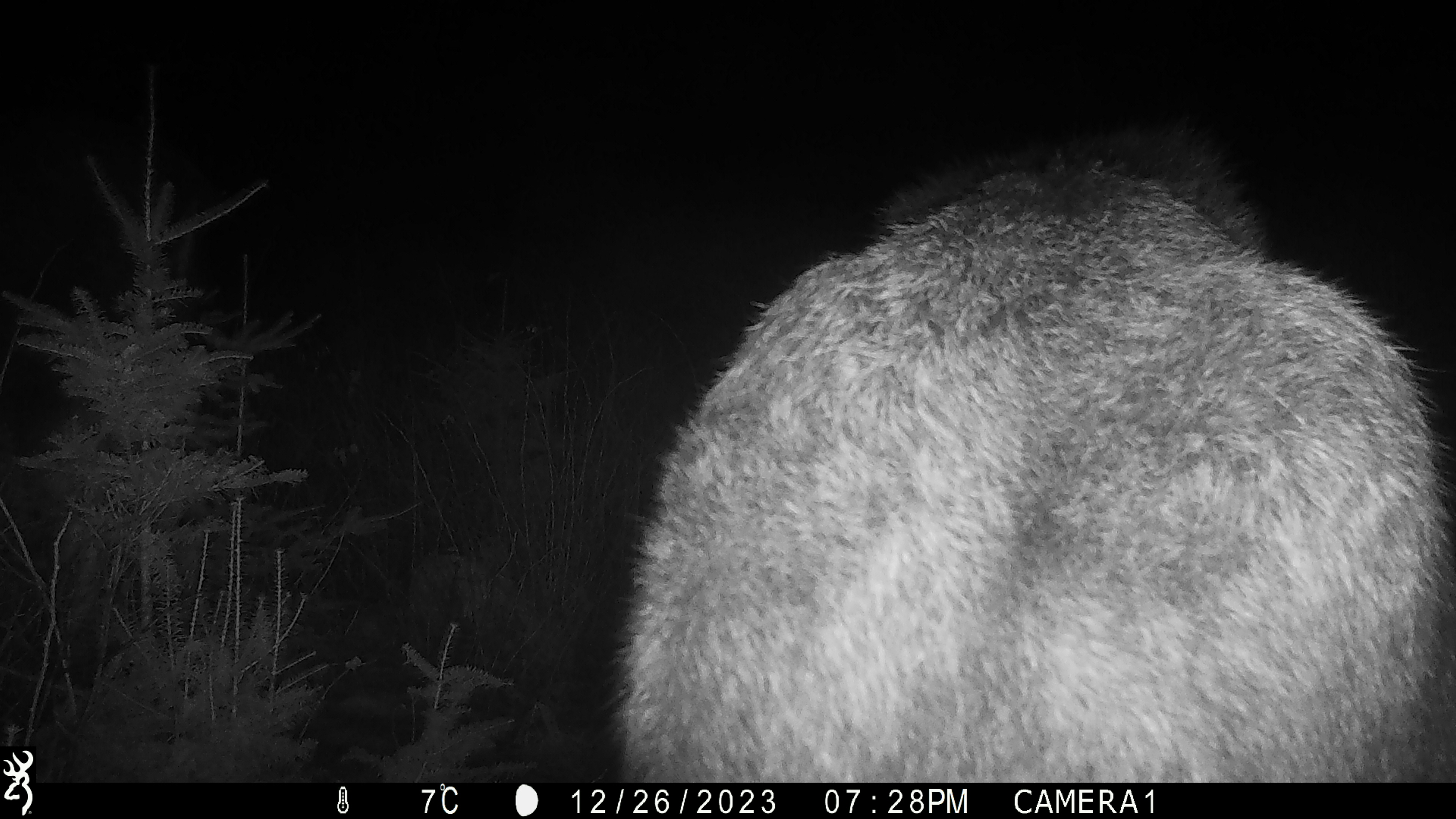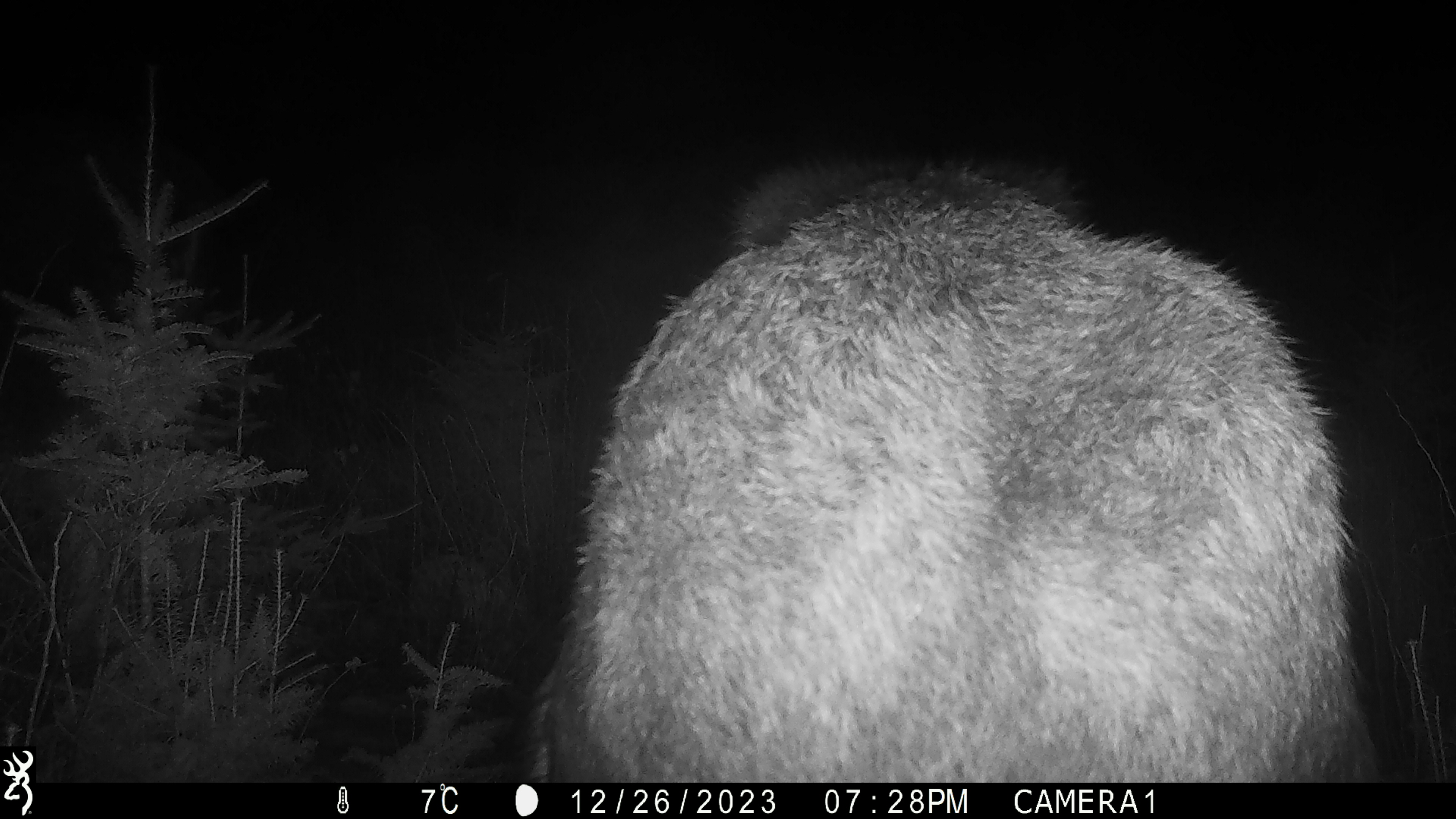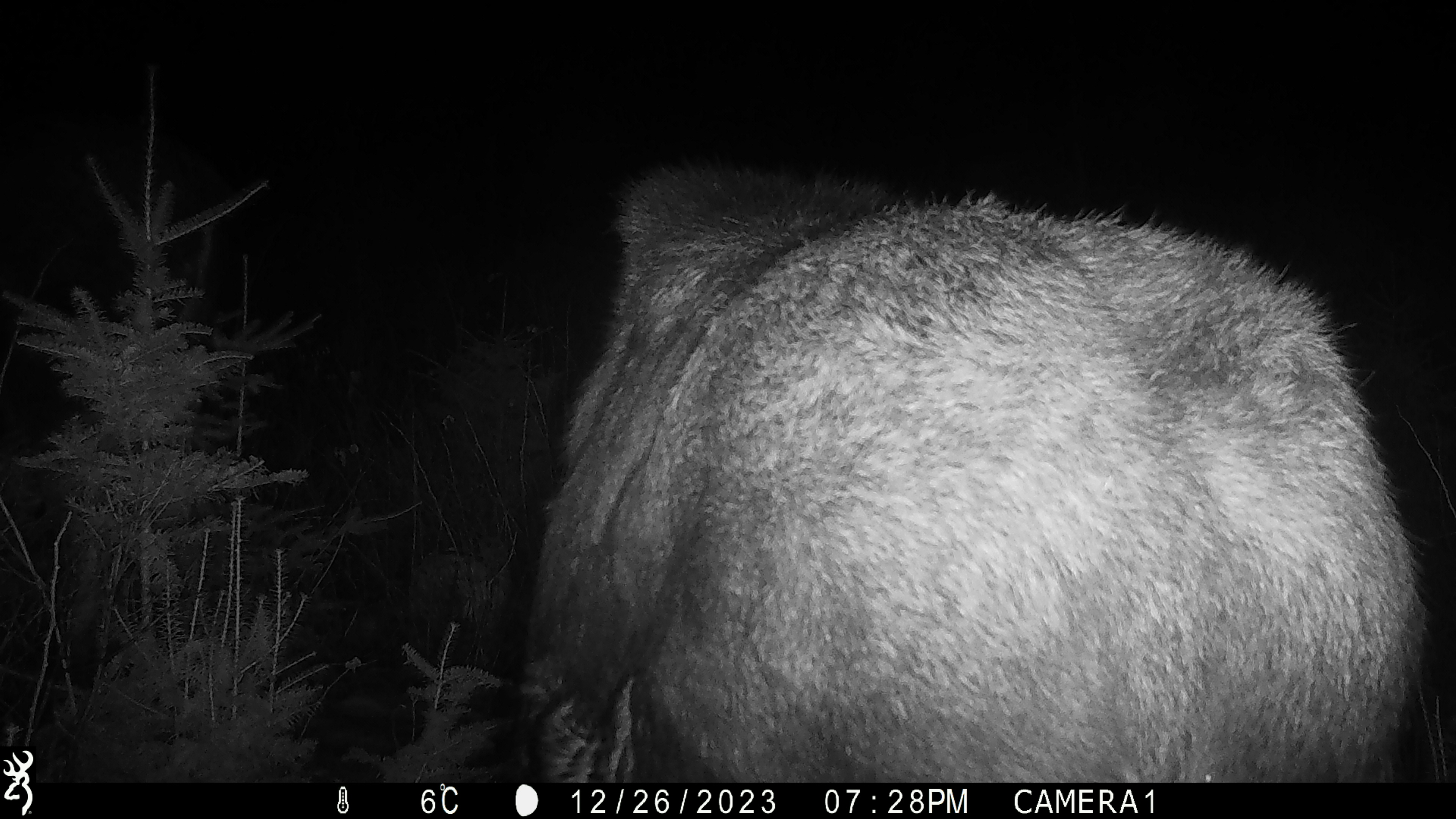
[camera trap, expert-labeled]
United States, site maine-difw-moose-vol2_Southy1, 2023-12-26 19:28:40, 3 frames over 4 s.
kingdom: Animalia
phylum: Chordata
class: Mammalia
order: Artiodactyla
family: Cervidae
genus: Alces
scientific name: Alces alces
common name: moose